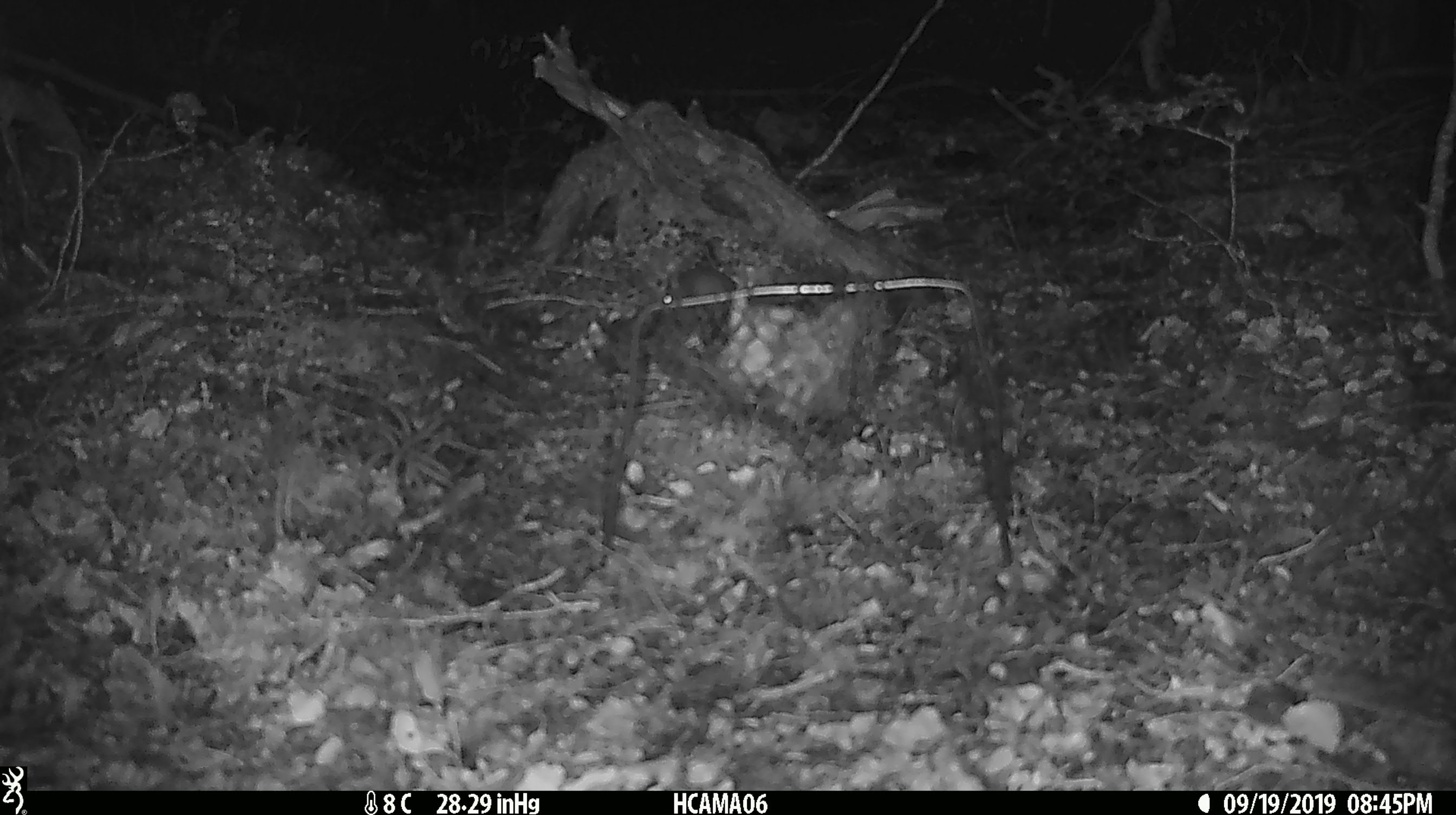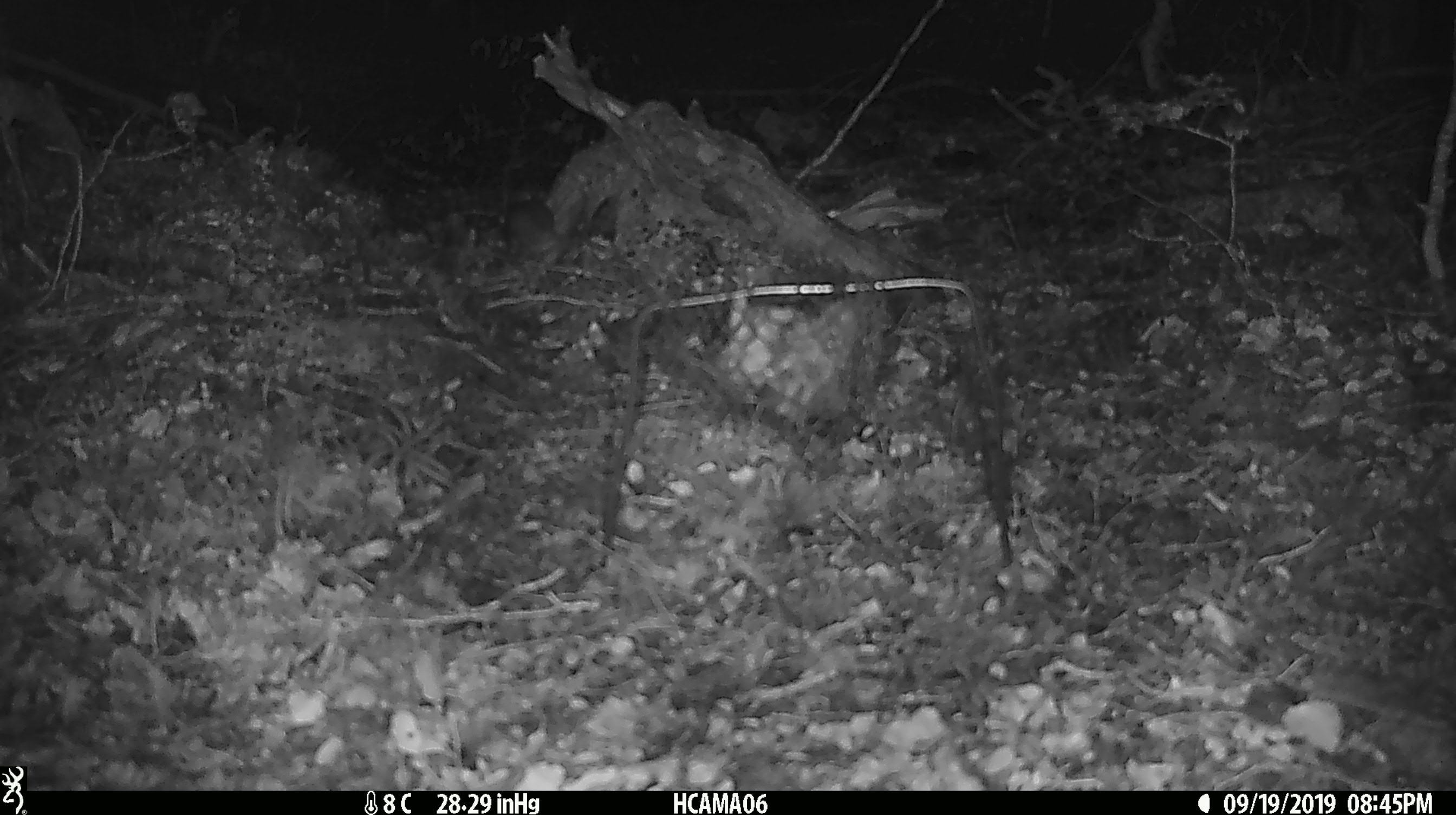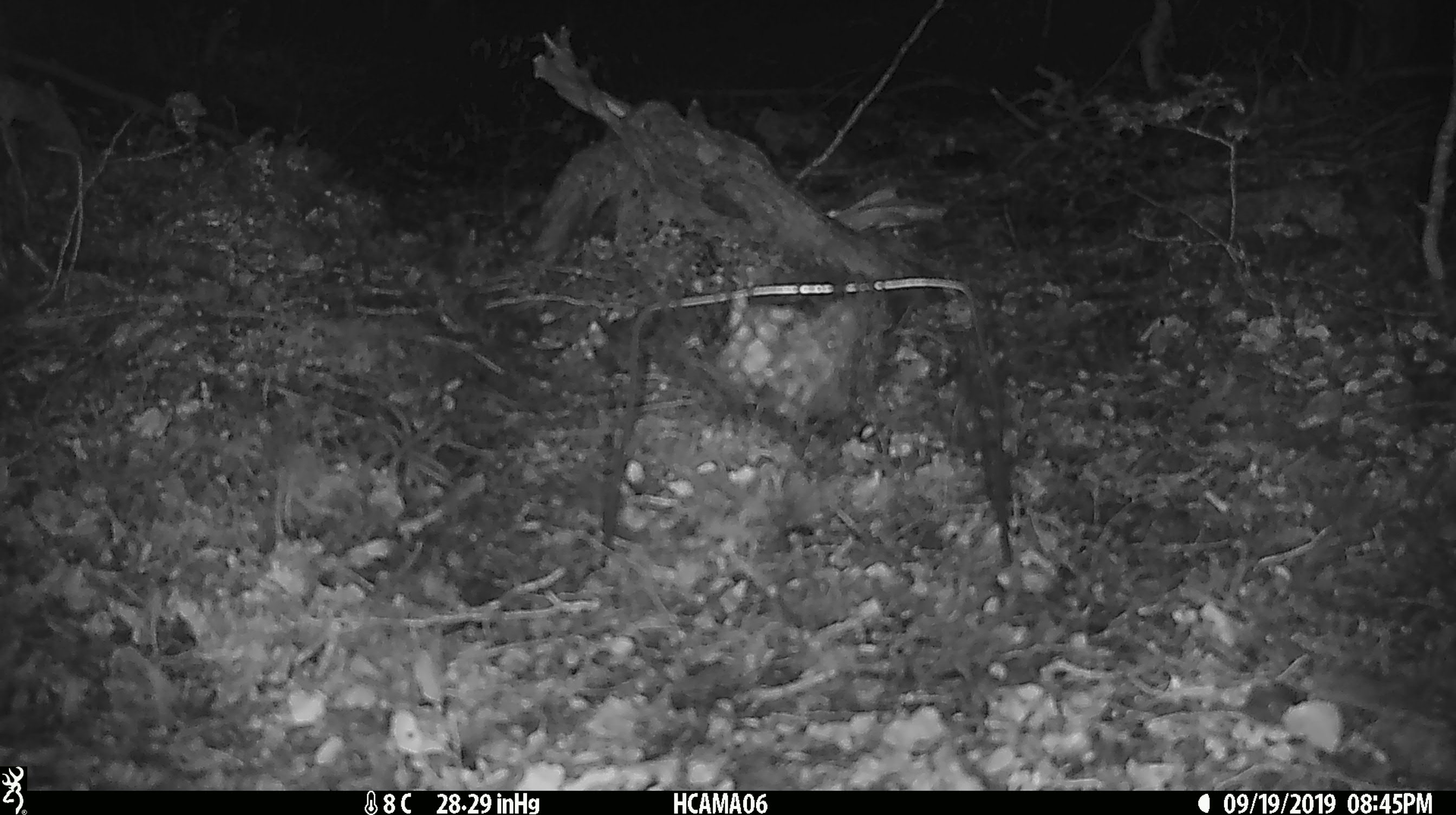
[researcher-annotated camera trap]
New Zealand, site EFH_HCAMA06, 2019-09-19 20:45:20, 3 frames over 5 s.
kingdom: Animalia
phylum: Chordata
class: Mammalia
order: Rodentia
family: Muridae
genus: Mus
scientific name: Mus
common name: mouse